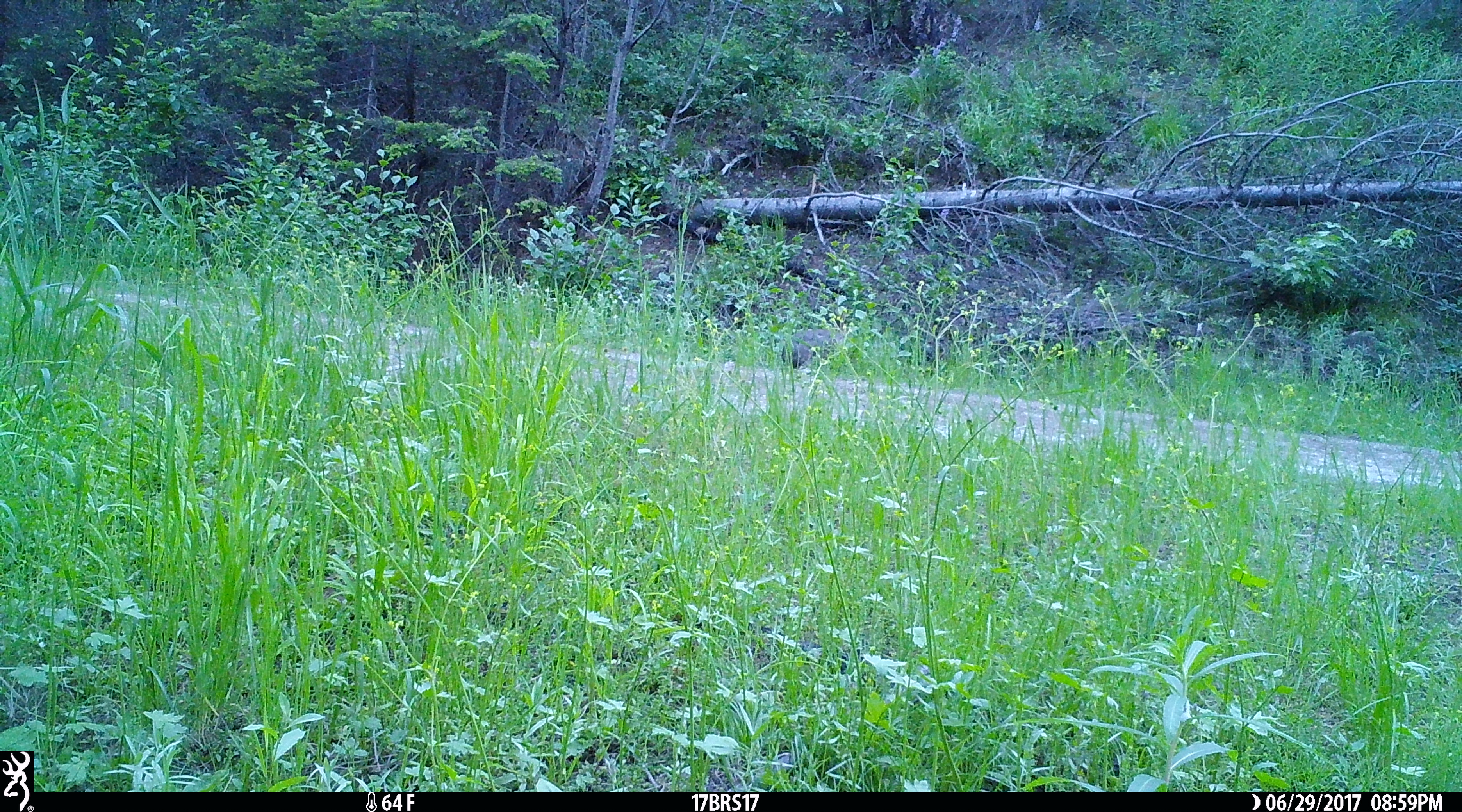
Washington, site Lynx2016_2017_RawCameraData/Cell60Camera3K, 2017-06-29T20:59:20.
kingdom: Animalia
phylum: Chordata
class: Mammalia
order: Lagomorpha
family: Leporidae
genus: Lepus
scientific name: Lepus americanus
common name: snowshoe hare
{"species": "Lepus americanus (snowshoe hare)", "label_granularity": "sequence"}